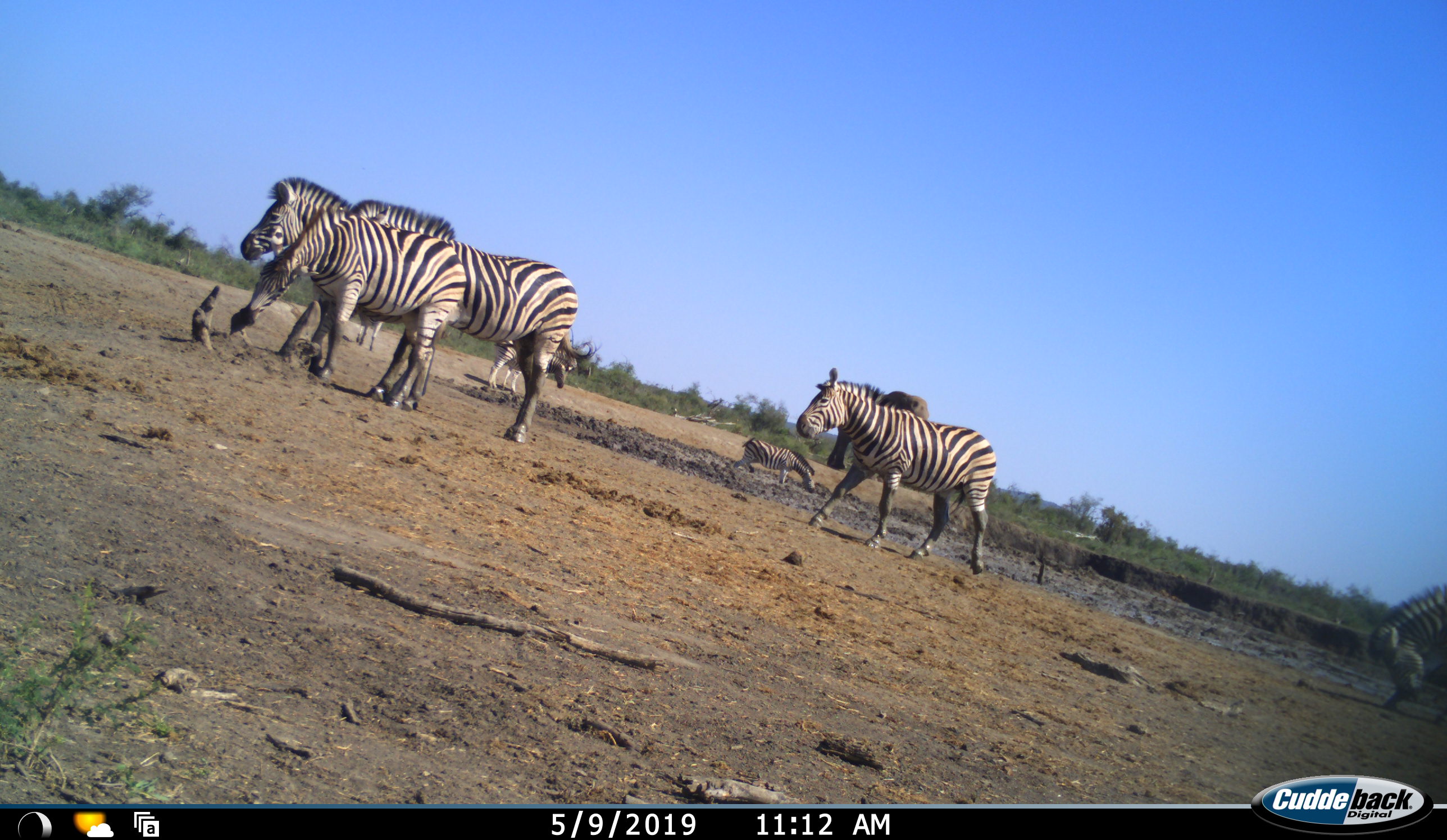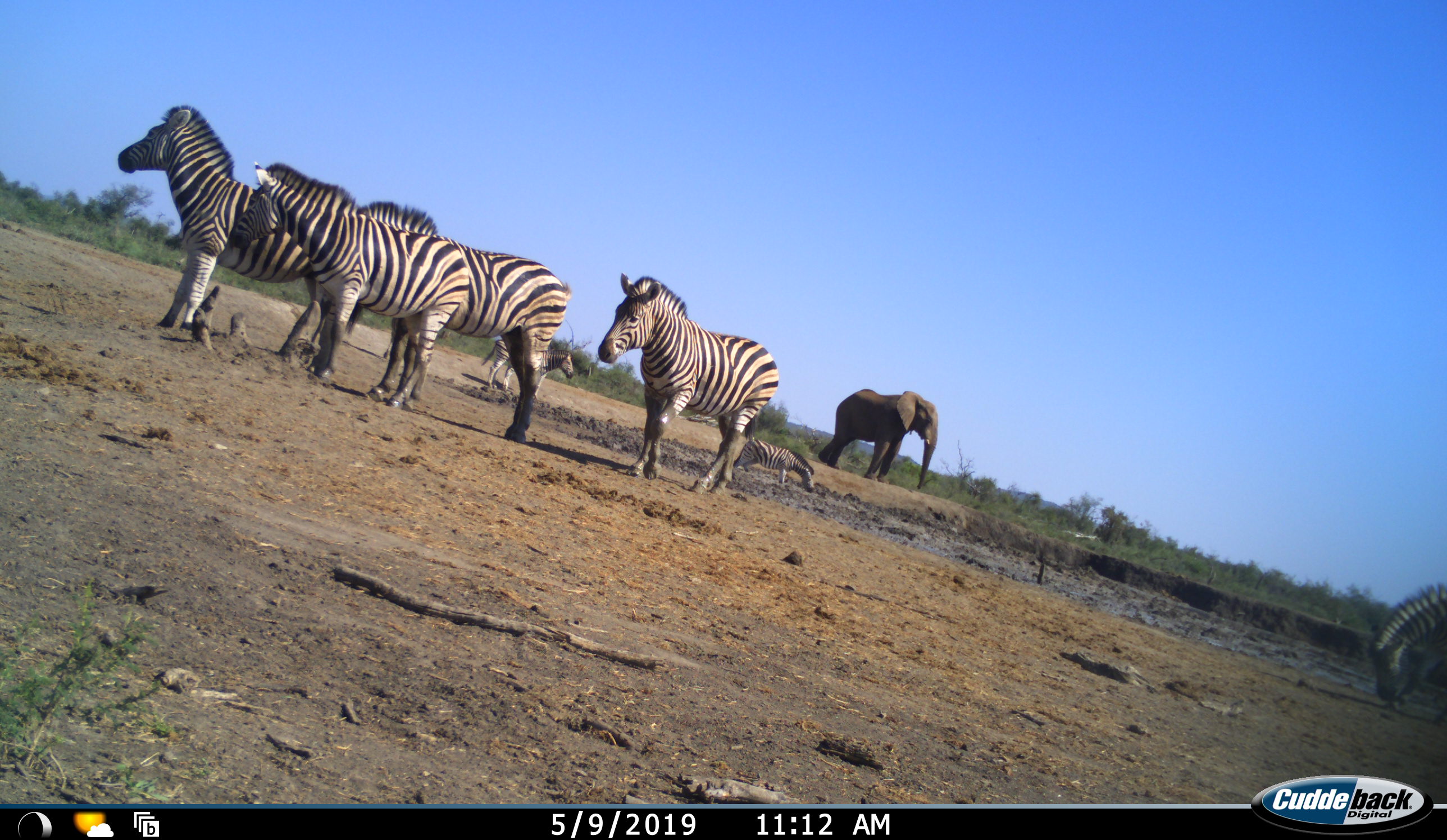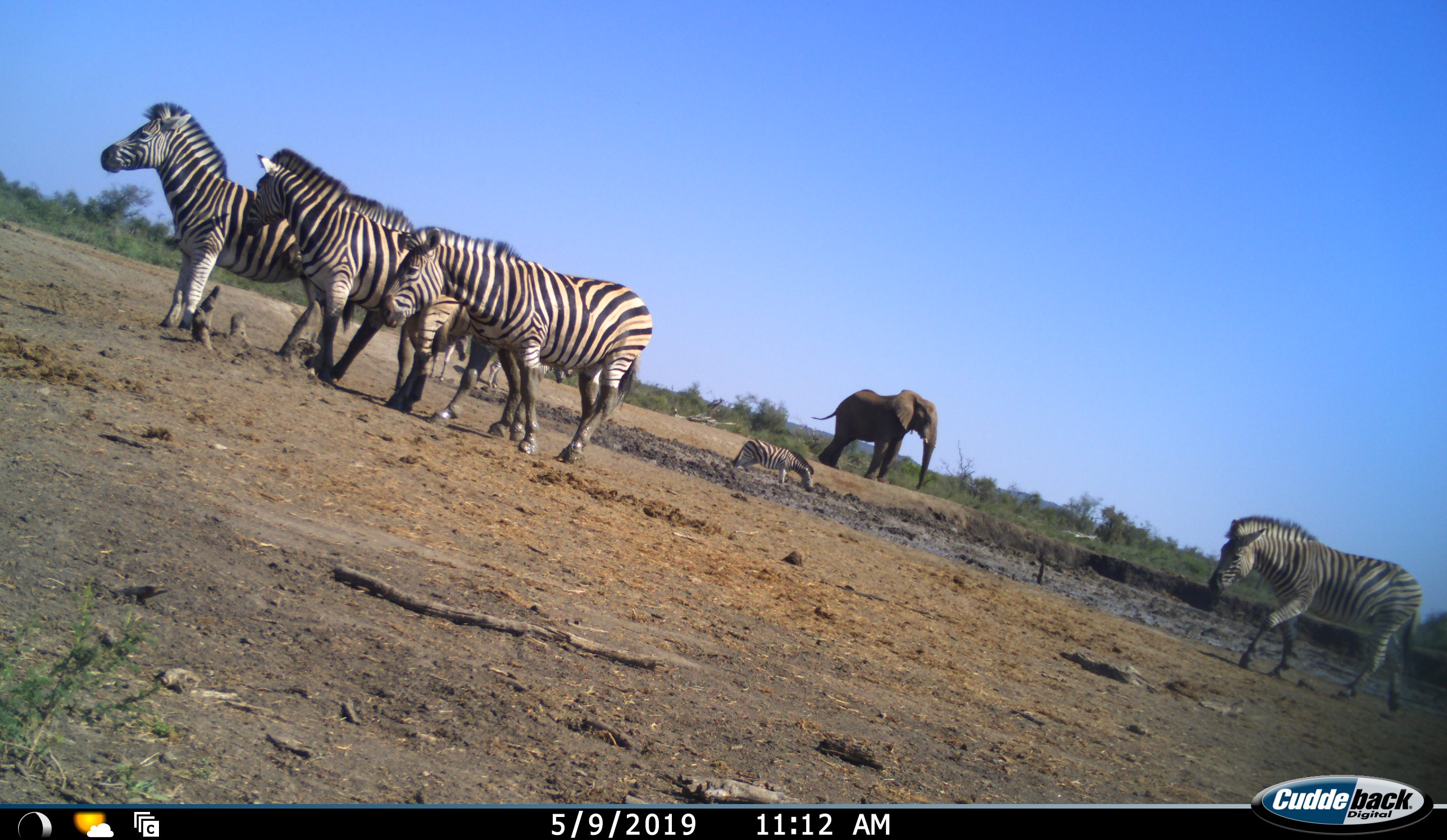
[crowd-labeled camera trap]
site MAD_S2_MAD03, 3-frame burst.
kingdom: Animalia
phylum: Chordata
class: Mammalia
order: Perissodactyla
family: Equidae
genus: Equus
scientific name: Equus quagga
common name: plains zebra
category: zebraplains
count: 7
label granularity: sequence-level